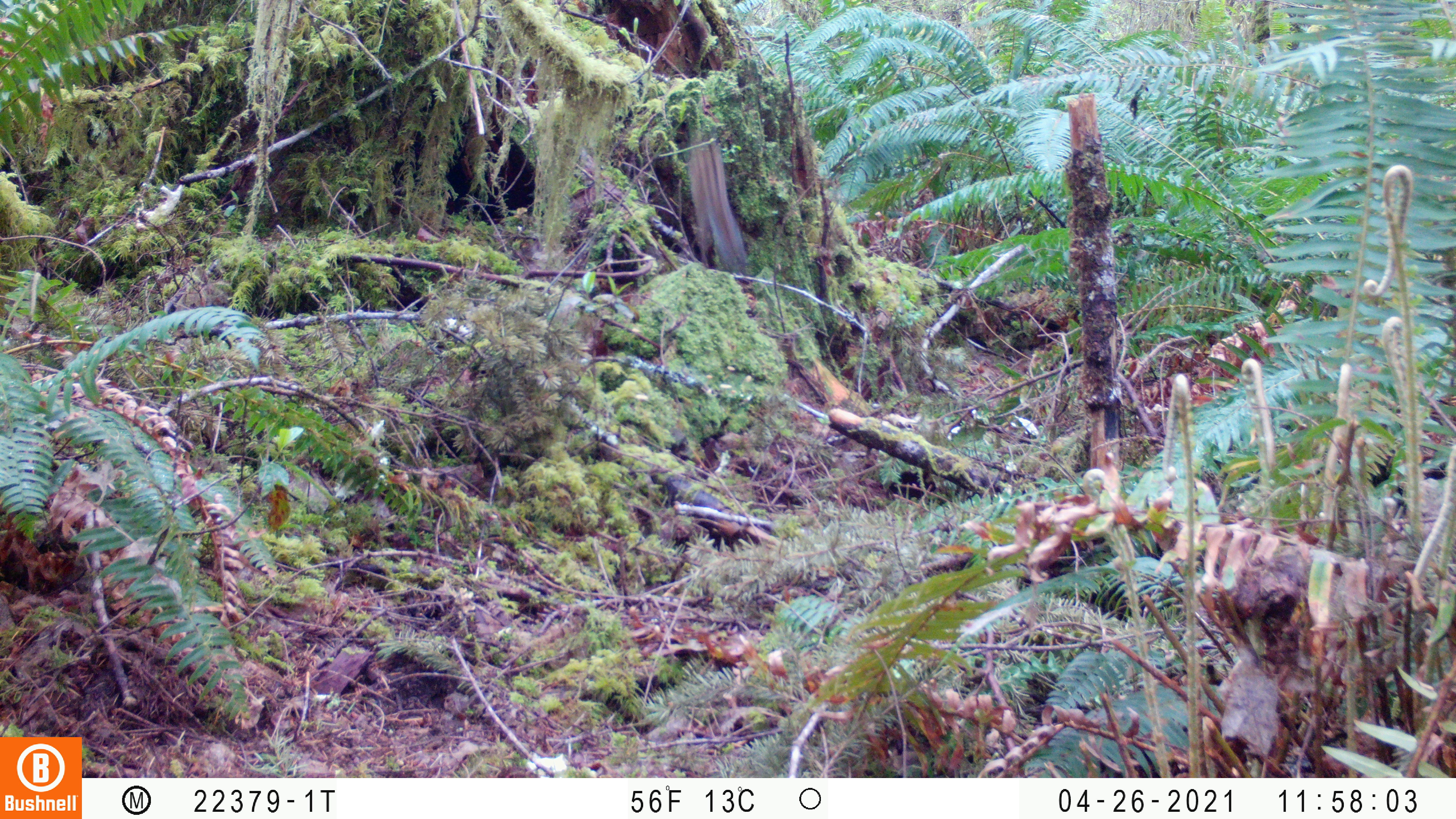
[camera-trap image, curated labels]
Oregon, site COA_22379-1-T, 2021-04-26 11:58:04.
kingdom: Animalia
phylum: Chordata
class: Mammalia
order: Rodentia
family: Sciuridae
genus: Neotamias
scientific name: Neotamias townsendii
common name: townsend's chipmunk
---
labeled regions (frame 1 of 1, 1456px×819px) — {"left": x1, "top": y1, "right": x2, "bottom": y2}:
townsend's chipmunk: {"left": 653, "top": 102, "right": 780, "bottom": 304}